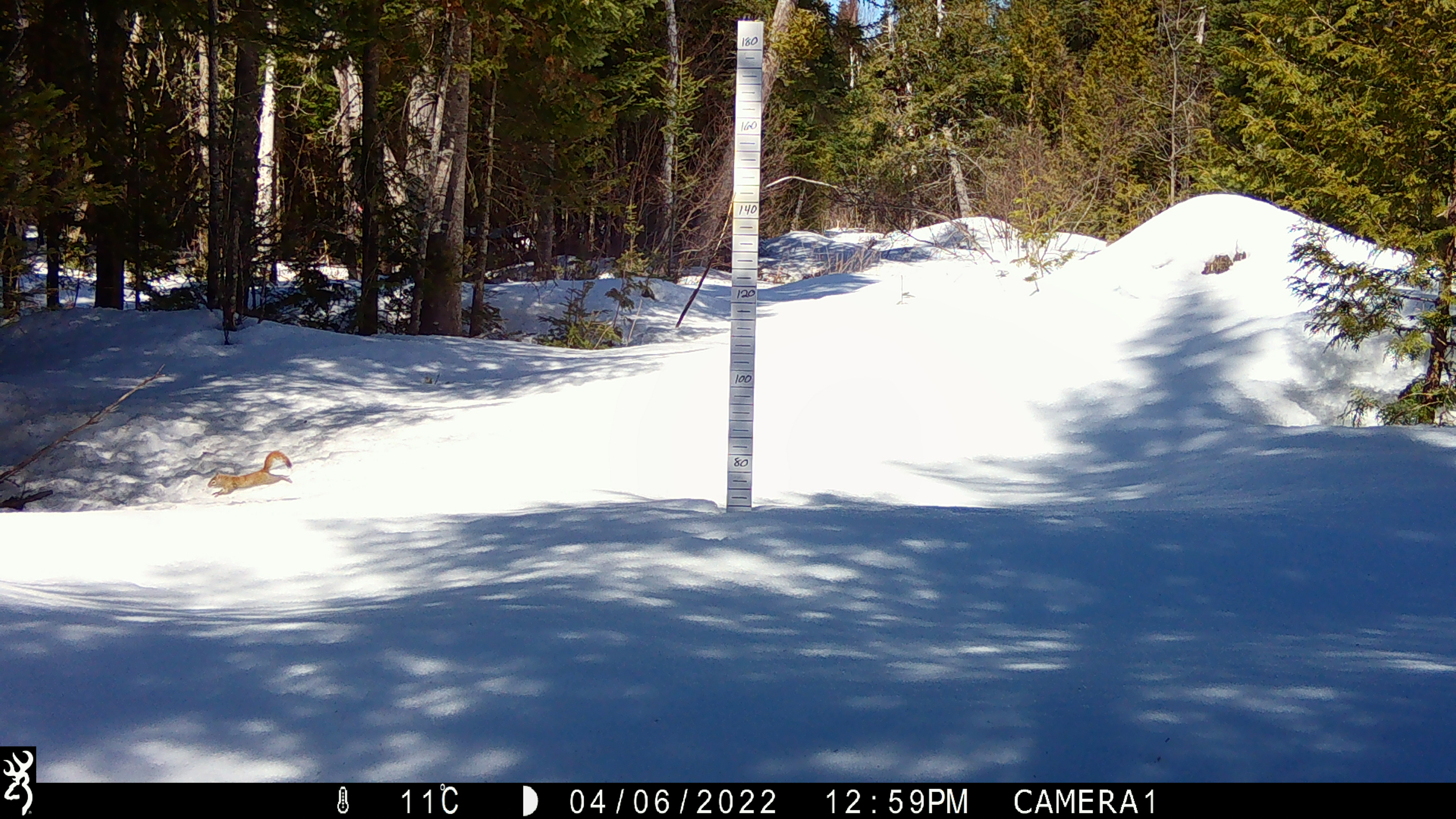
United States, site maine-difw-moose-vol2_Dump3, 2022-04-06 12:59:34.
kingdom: Animalia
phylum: Chordata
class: Mammalia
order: Rodentia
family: Sciuridae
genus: Tamiasciurus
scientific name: Tamiasciurus hudsonicus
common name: red squirrel